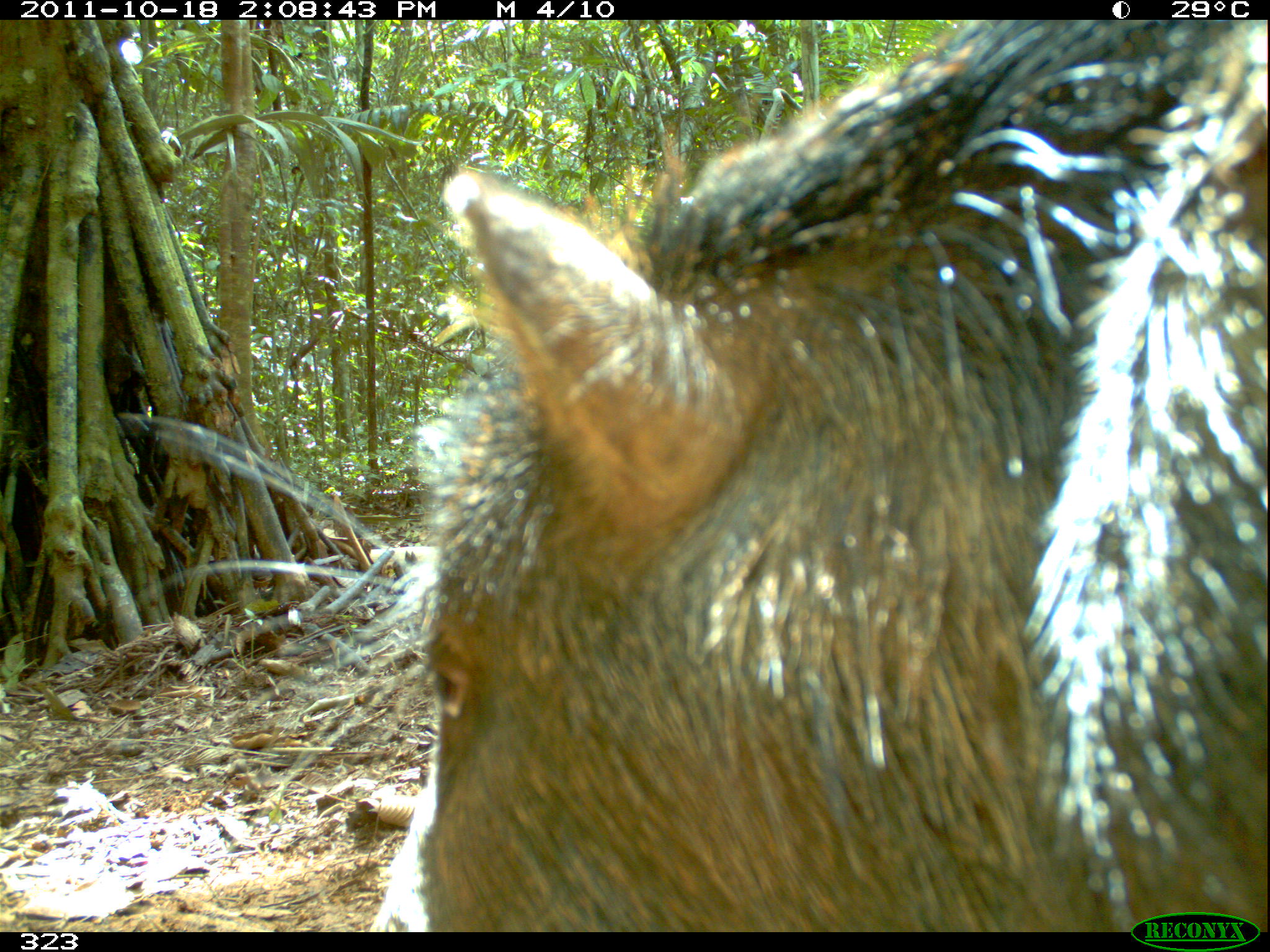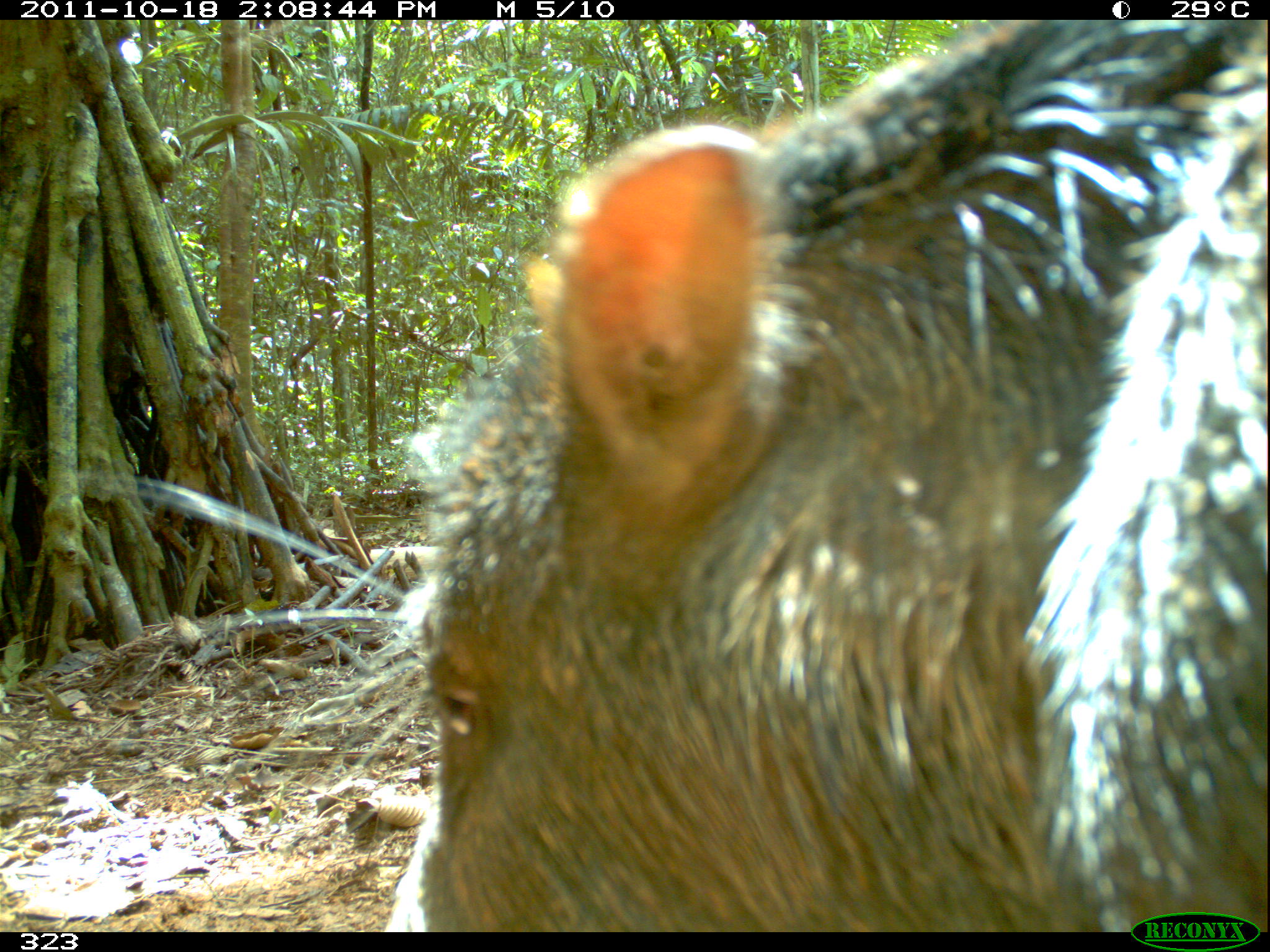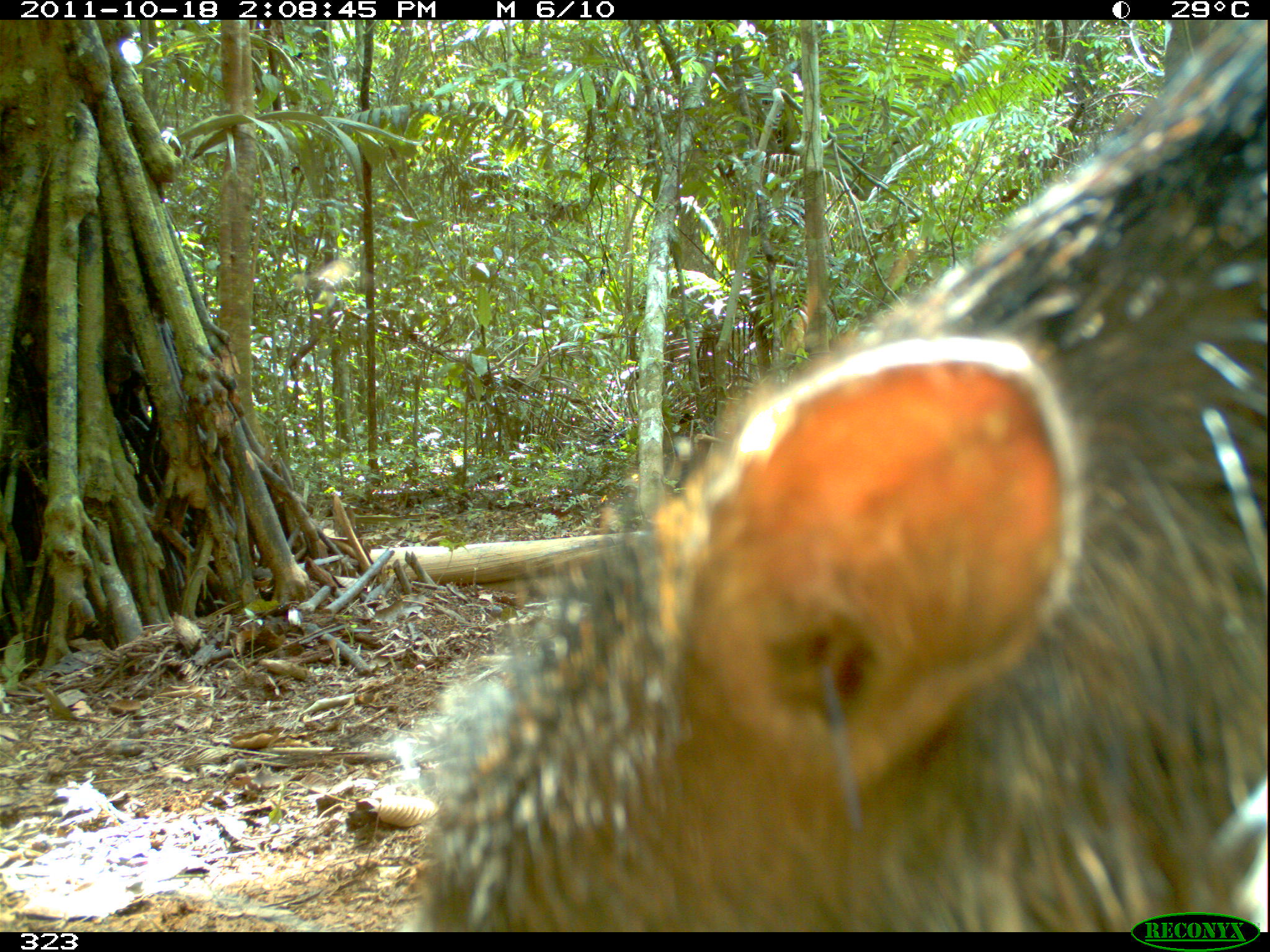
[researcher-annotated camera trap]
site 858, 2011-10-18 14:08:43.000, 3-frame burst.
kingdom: Animalia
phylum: Chordata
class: Mammalia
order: Artiodactyla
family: Tayassuidae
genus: Tayassu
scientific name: Tayassu pecari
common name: white-lipped peccary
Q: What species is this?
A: Tayassu pecari (white-lipped peccary).